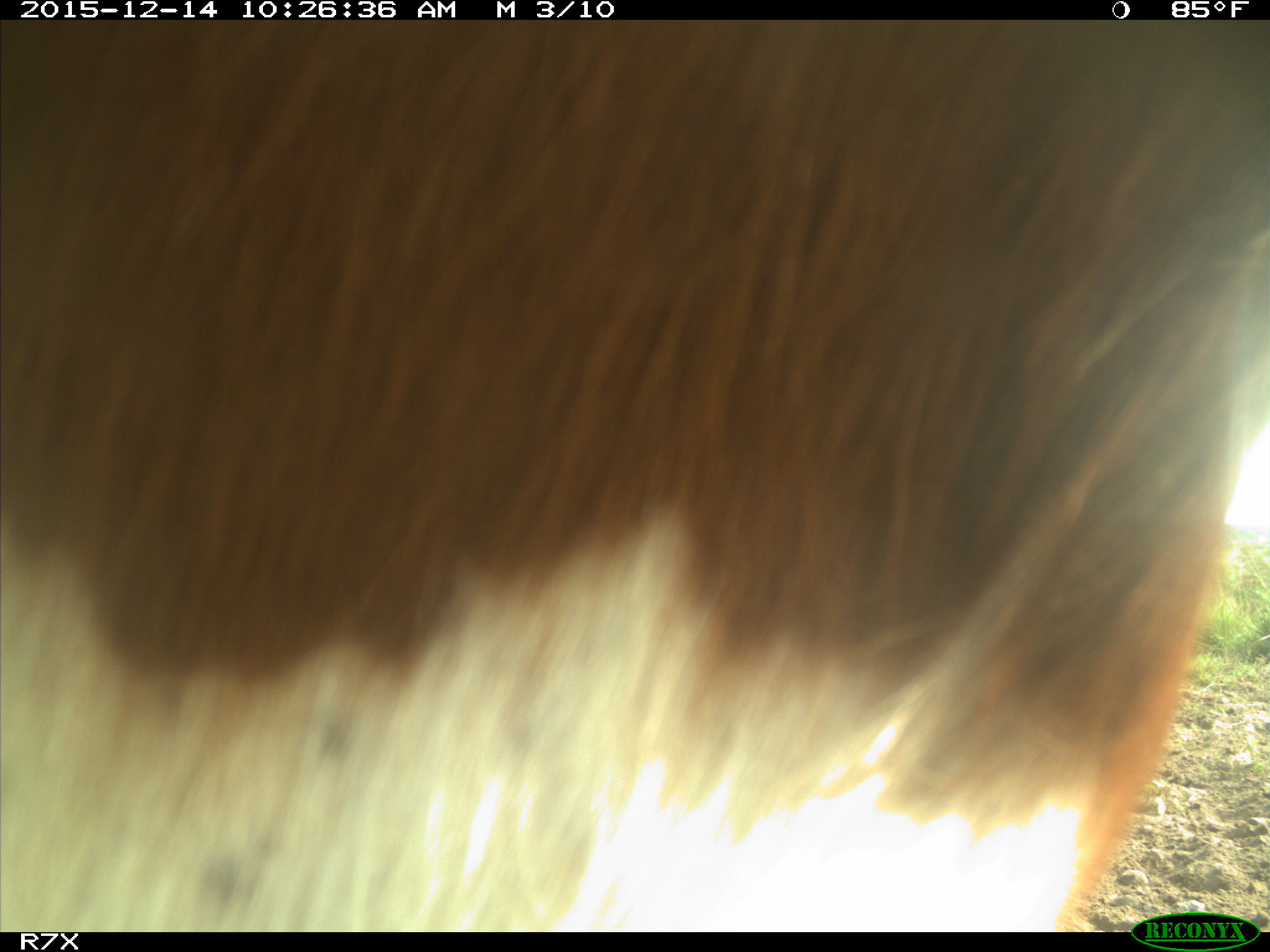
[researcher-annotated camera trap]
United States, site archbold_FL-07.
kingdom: Animalia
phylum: Chordata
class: Mammalia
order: Artiodactyla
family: Bovidae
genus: Bos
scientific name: Bos taurus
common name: domestic cow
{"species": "Bos taurus (domestic cow)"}